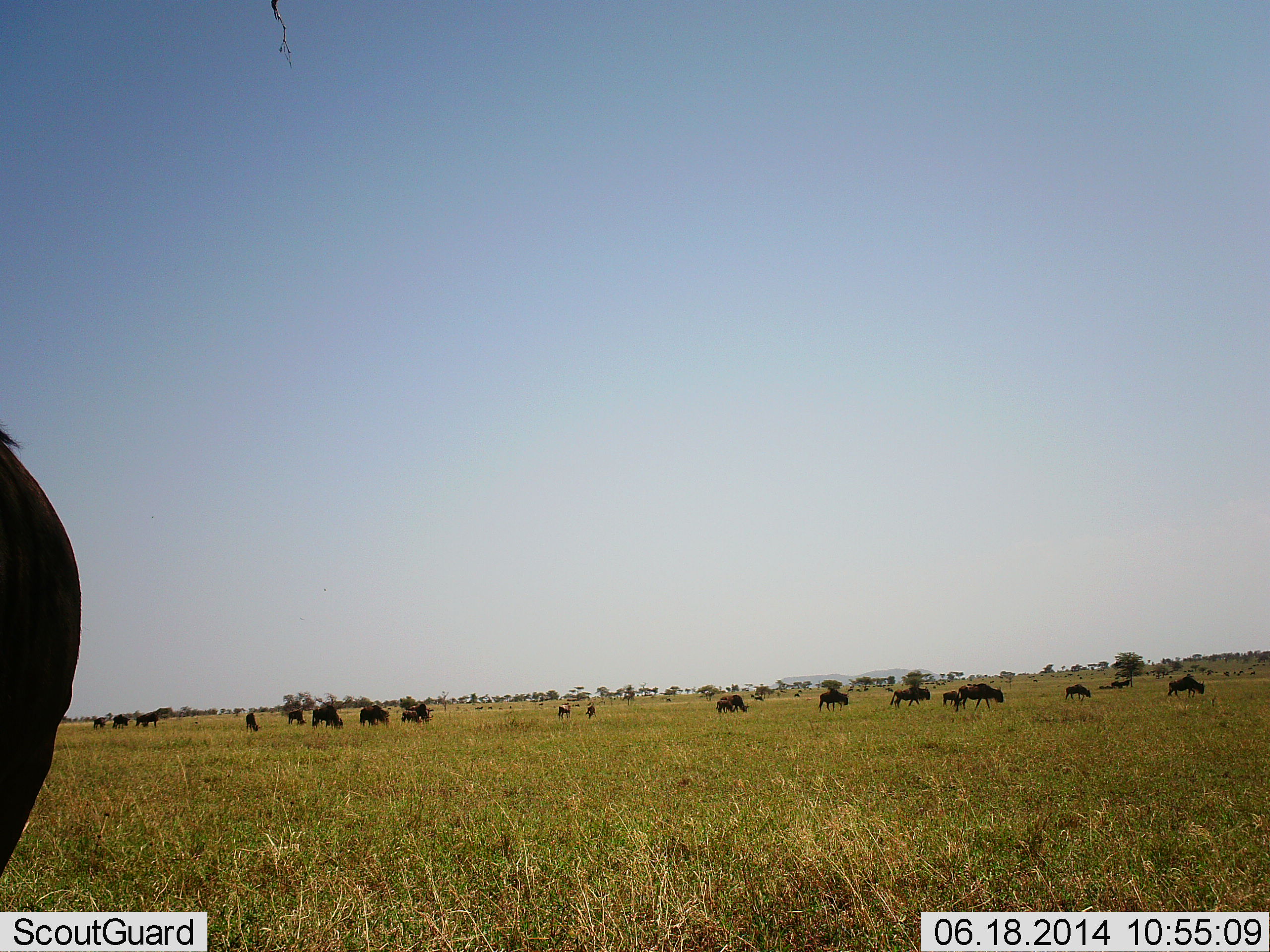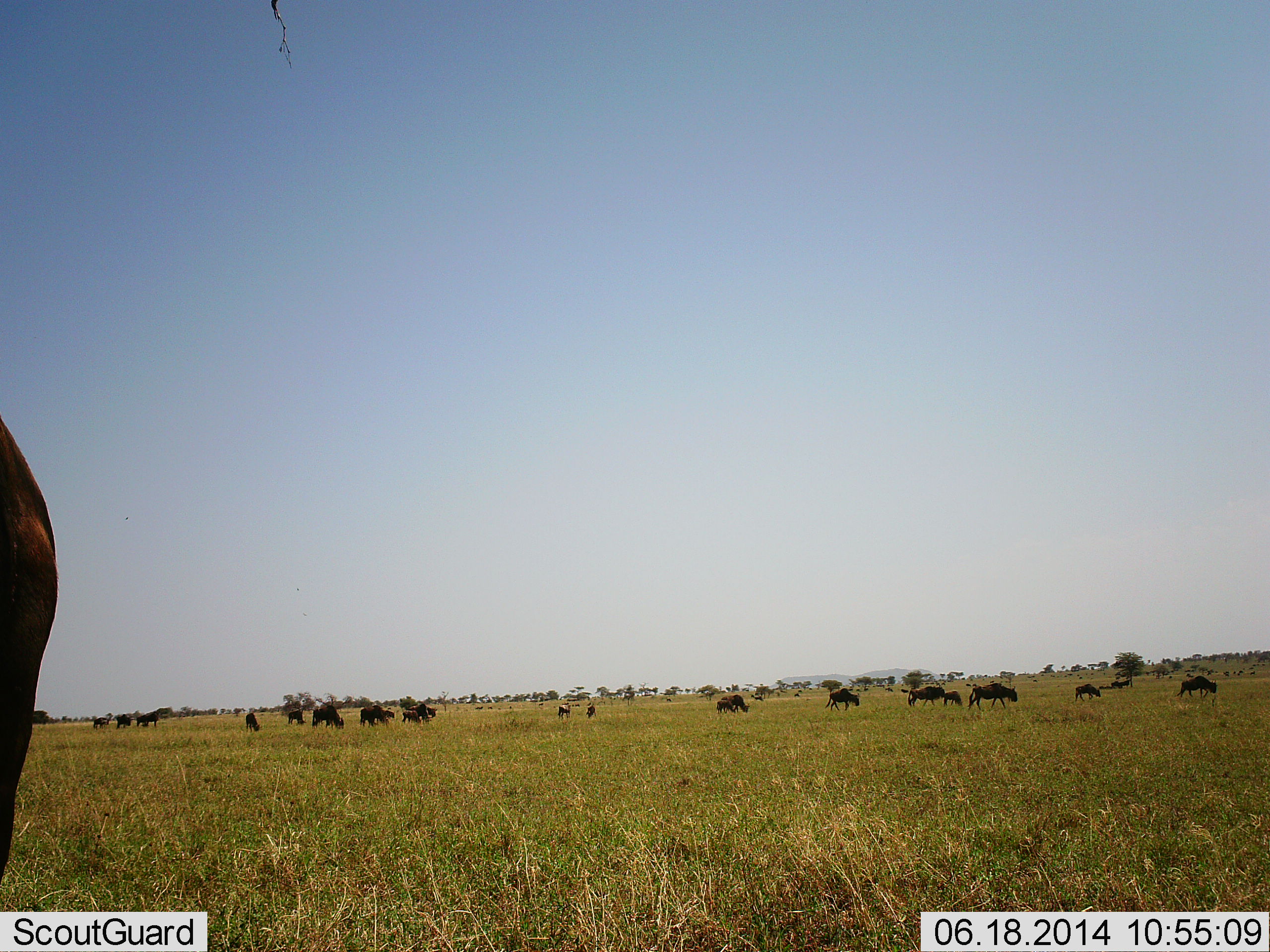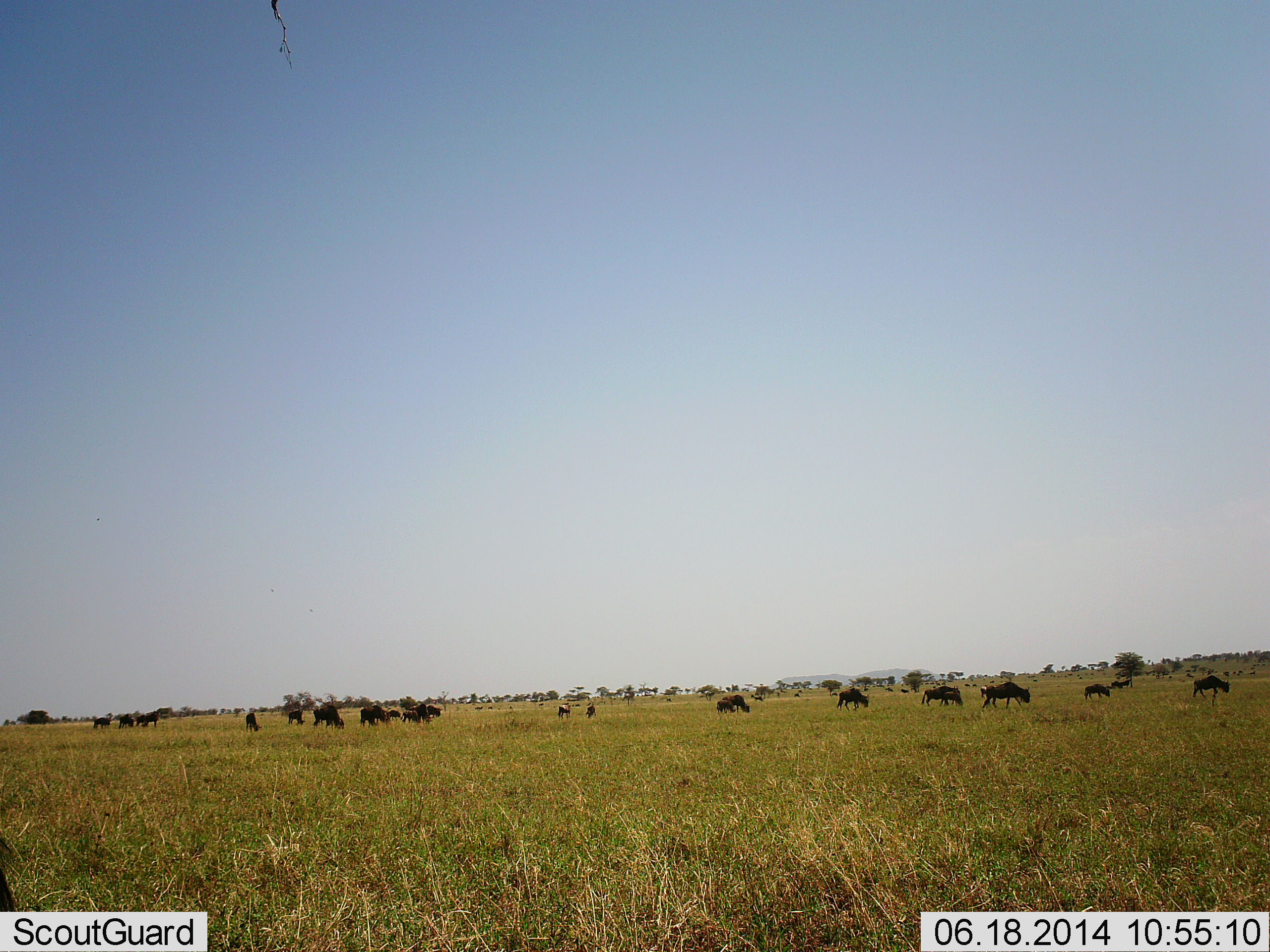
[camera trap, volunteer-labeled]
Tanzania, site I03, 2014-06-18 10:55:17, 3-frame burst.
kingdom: Animalia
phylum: Chordata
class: Mammalia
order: Artiodactyla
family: Bovidae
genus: Connochaetes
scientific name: Connochaetes taurinus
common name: blue wildebeest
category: wildebeest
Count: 11-50.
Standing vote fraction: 30%.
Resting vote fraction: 0%.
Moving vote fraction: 60%.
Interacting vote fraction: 0%.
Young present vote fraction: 0%.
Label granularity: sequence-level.